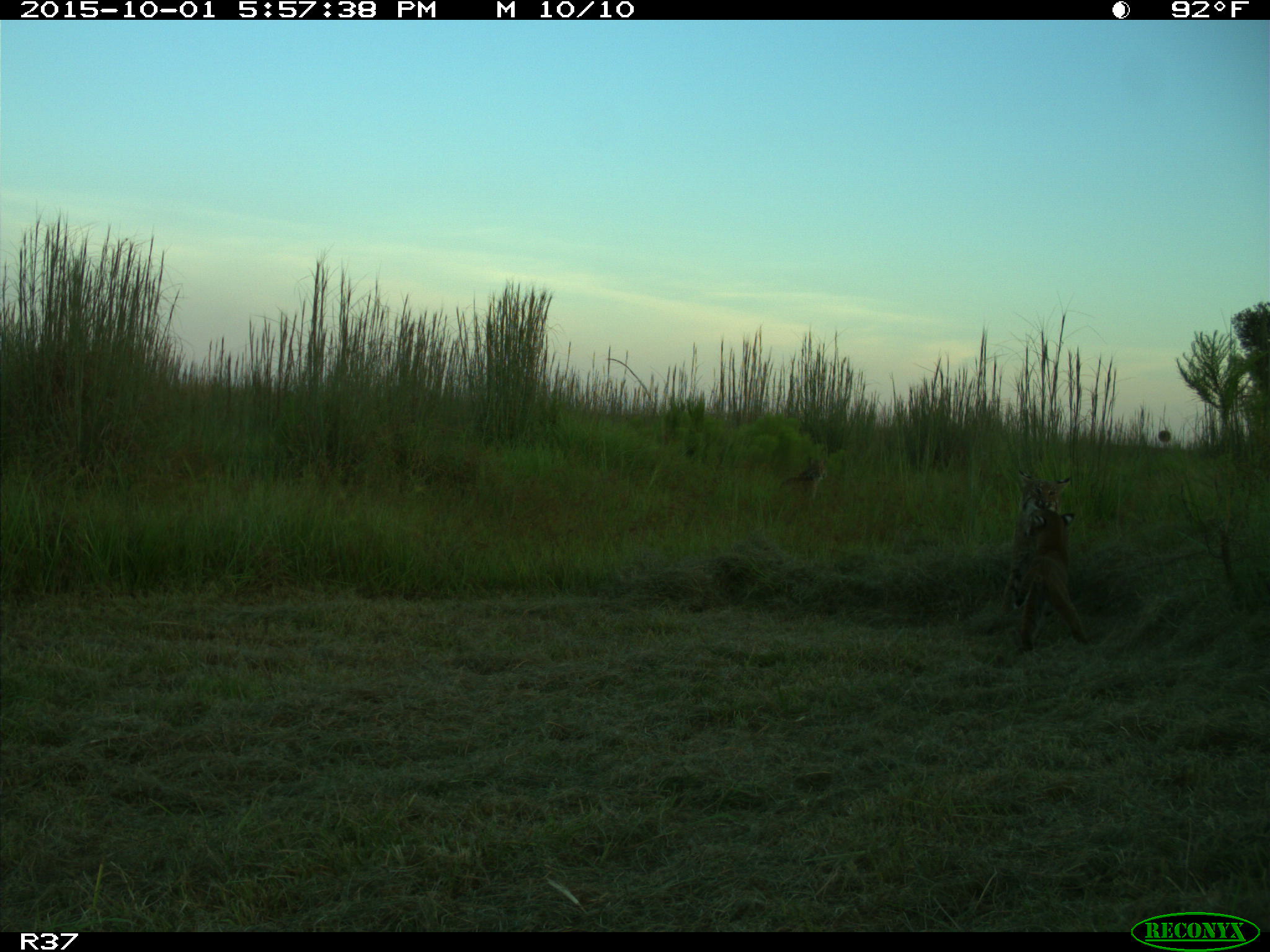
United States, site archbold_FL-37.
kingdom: Animalia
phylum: Chordata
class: Mammalia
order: Carnivora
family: Felidae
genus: Lynx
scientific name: Lynx rufus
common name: bobcat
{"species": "Lynx rufus (bobcat)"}